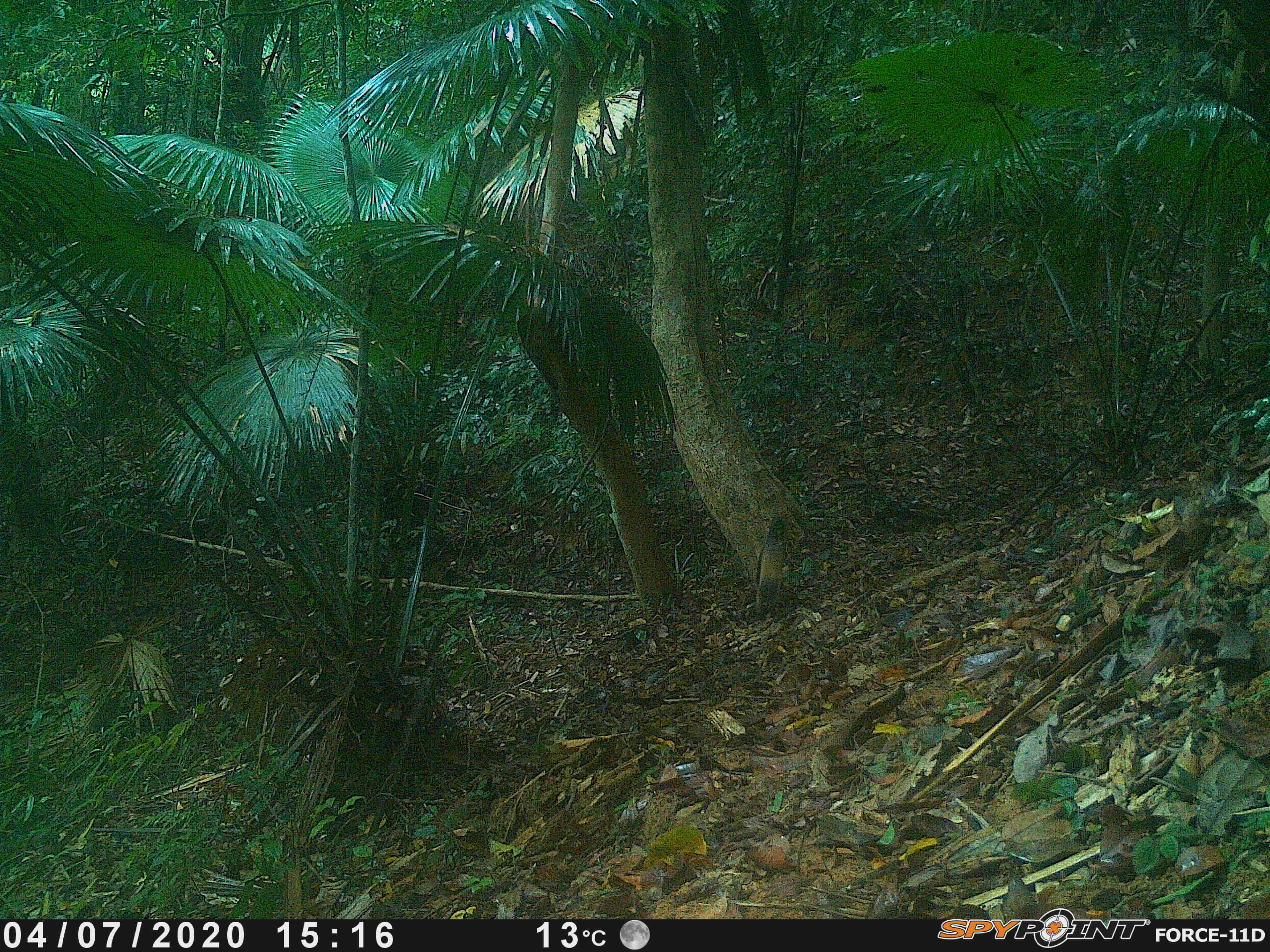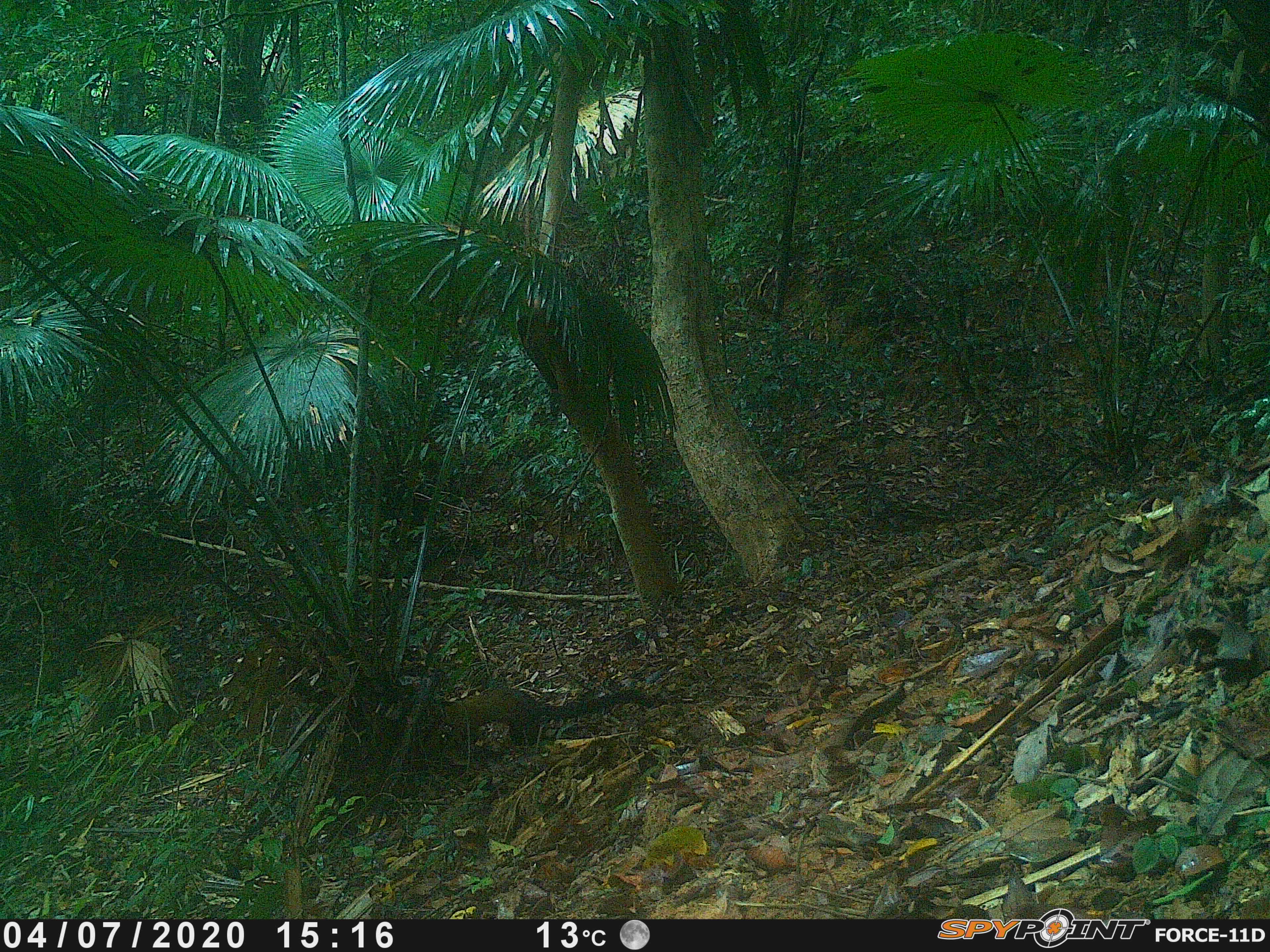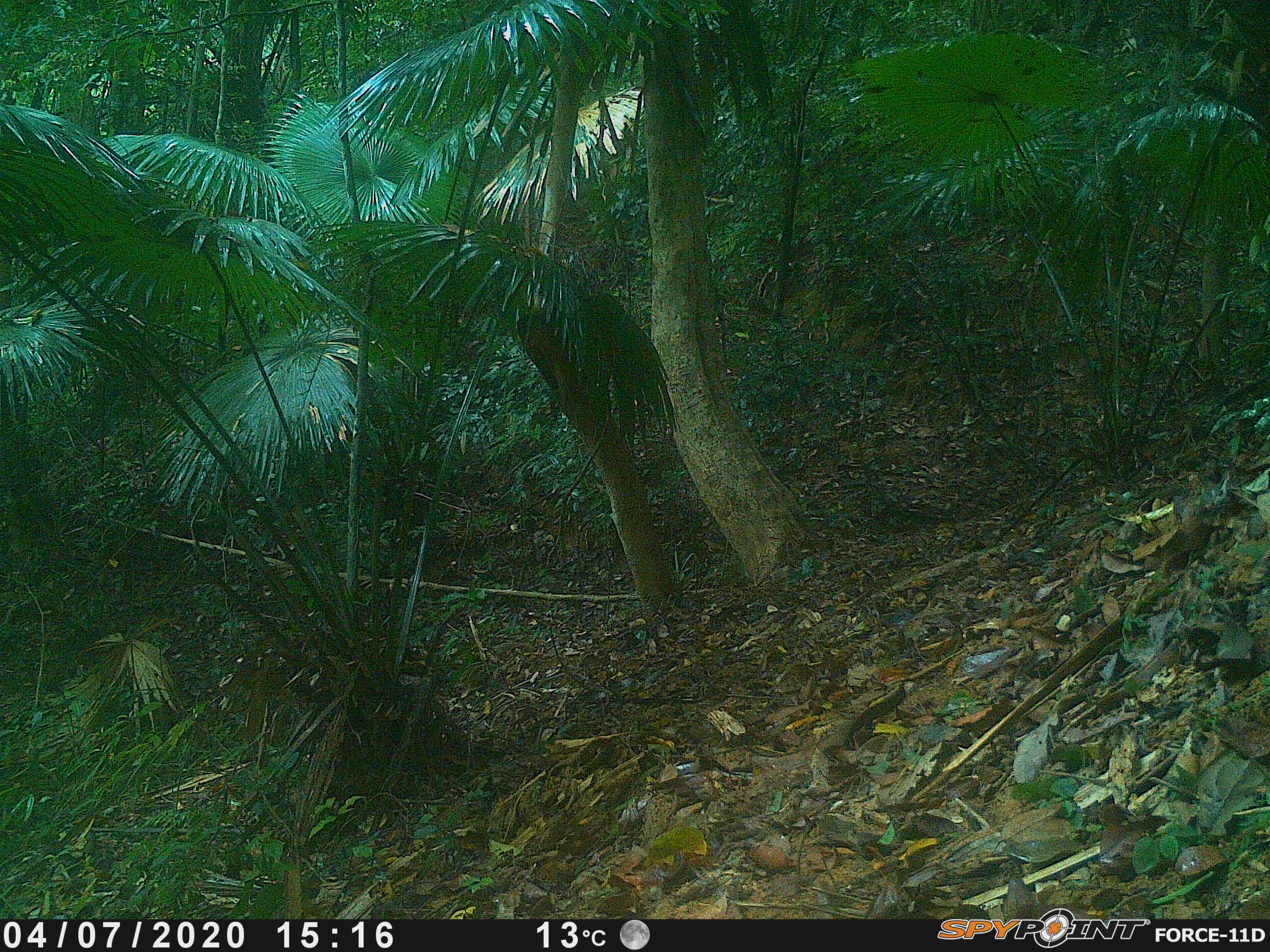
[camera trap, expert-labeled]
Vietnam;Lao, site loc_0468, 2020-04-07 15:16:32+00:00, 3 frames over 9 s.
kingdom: Animalia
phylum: Chordata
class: Mammalia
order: Carnivora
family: Mustelidae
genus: Martes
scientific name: Martes flavigula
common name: yellow-throated marten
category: yellow throated marten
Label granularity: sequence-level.